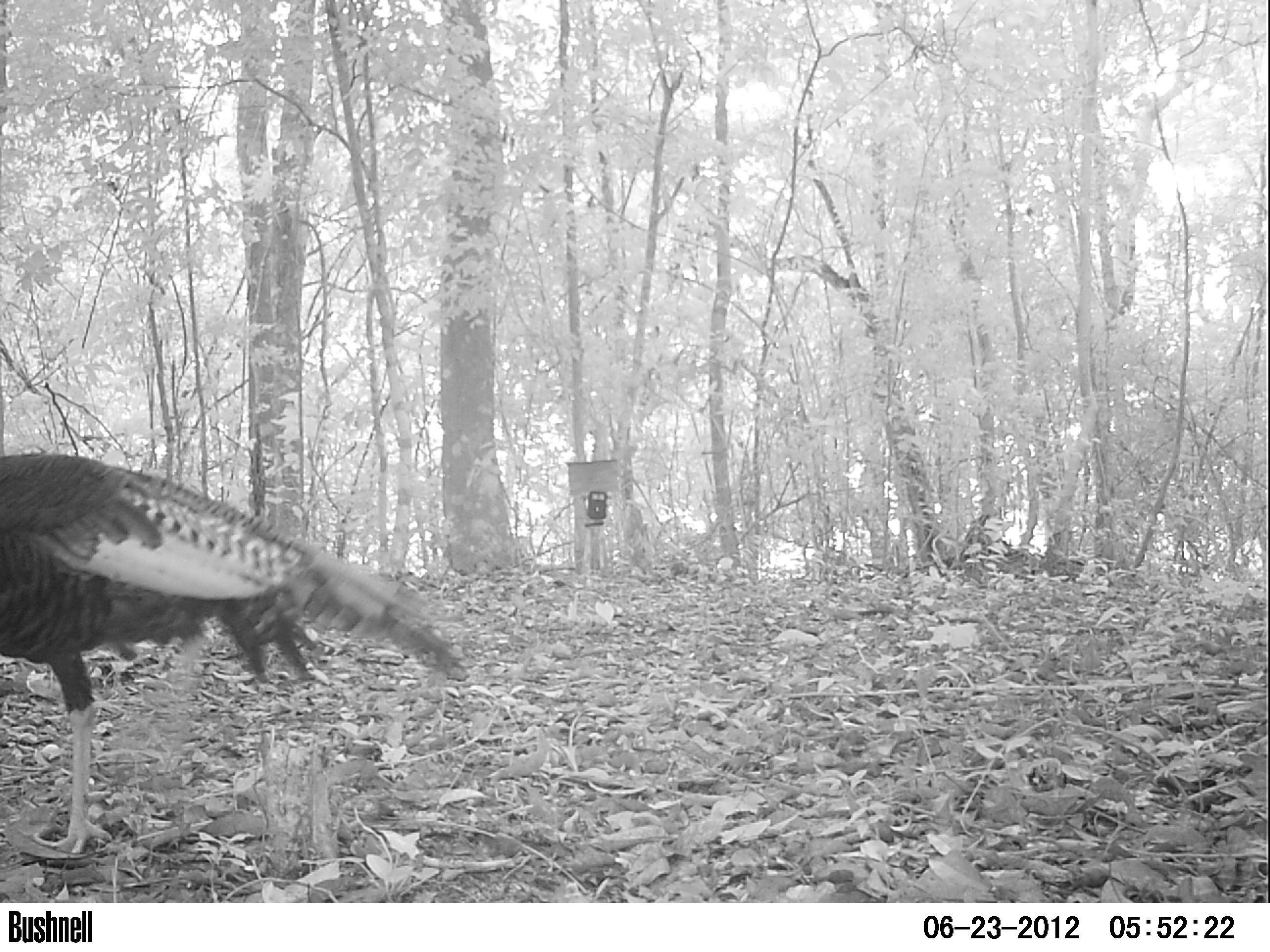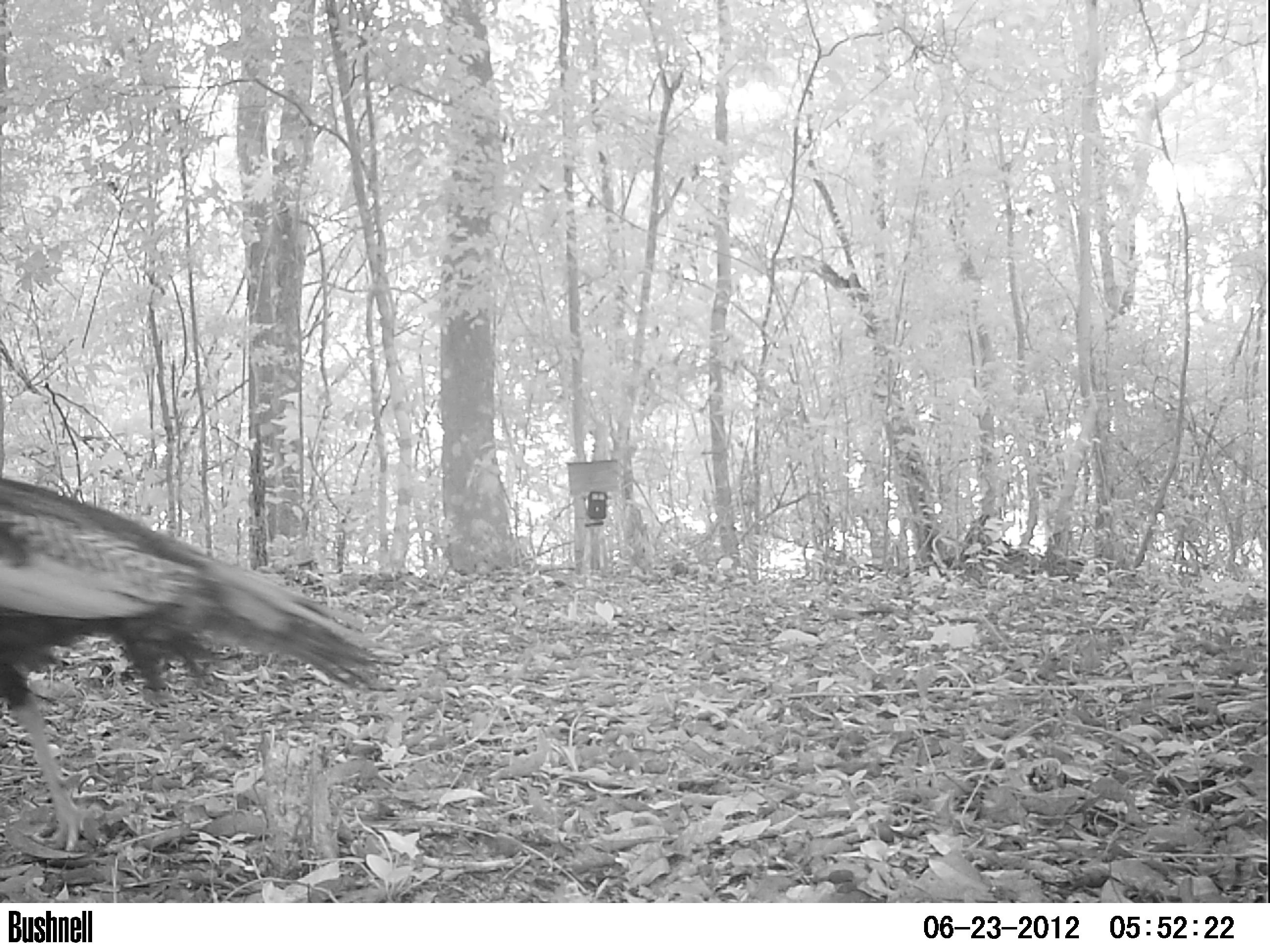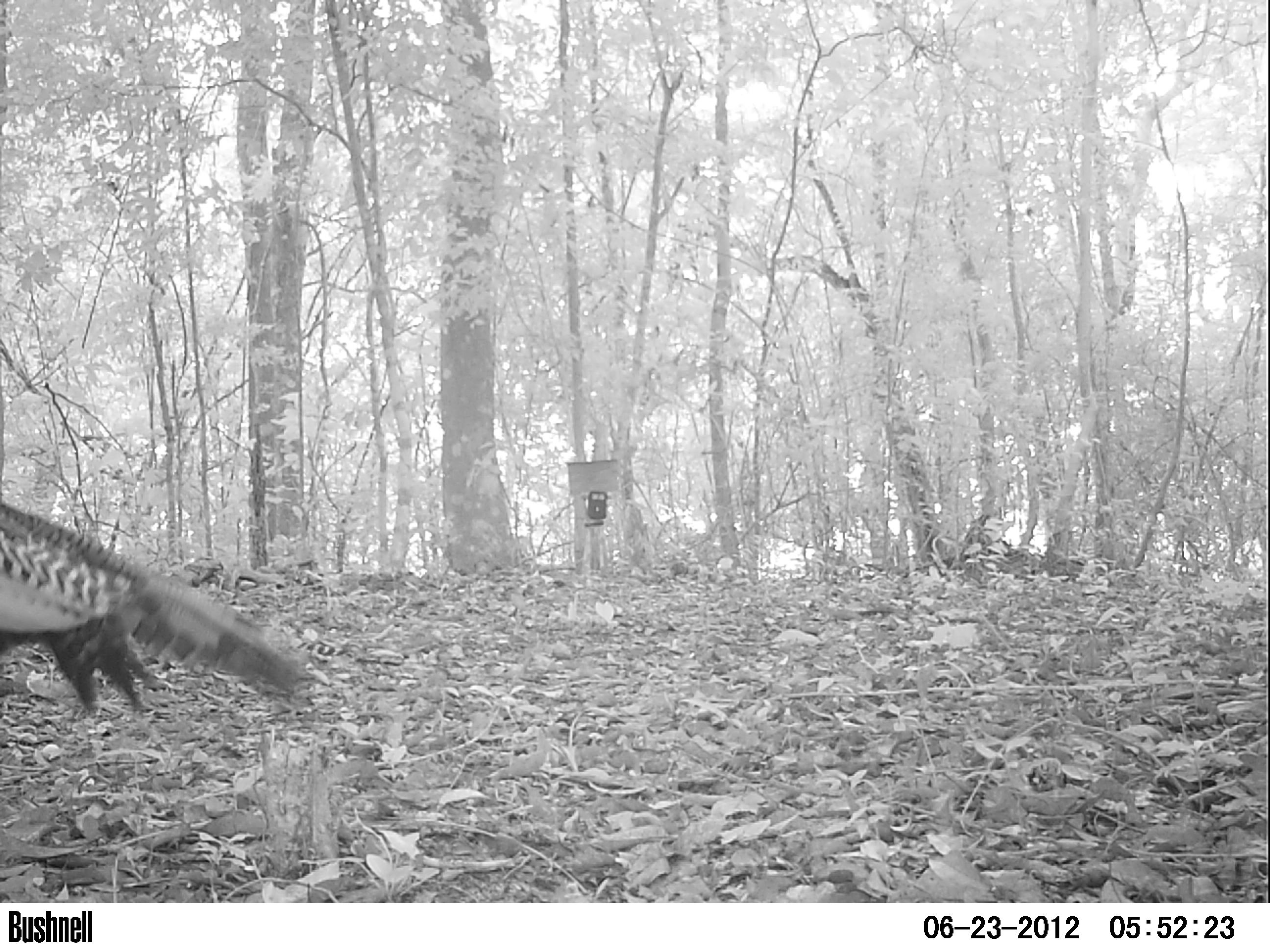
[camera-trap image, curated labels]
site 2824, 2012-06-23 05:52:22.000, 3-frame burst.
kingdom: Animalia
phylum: Chordata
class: Aves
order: Galliformes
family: Phasianidae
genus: Meleagris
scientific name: Meleagris ocellata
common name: ocellated turkey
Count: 1.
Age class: adult.